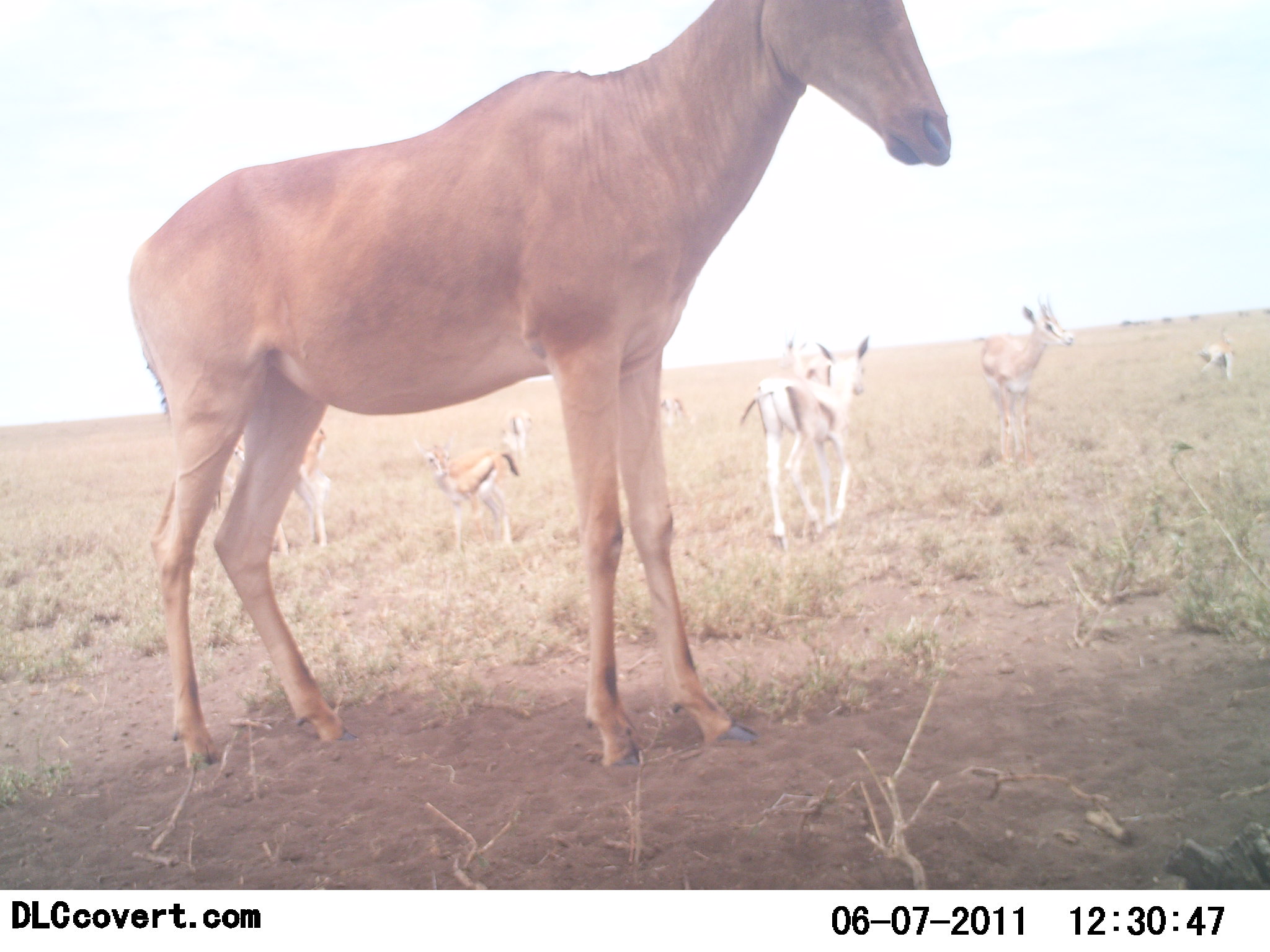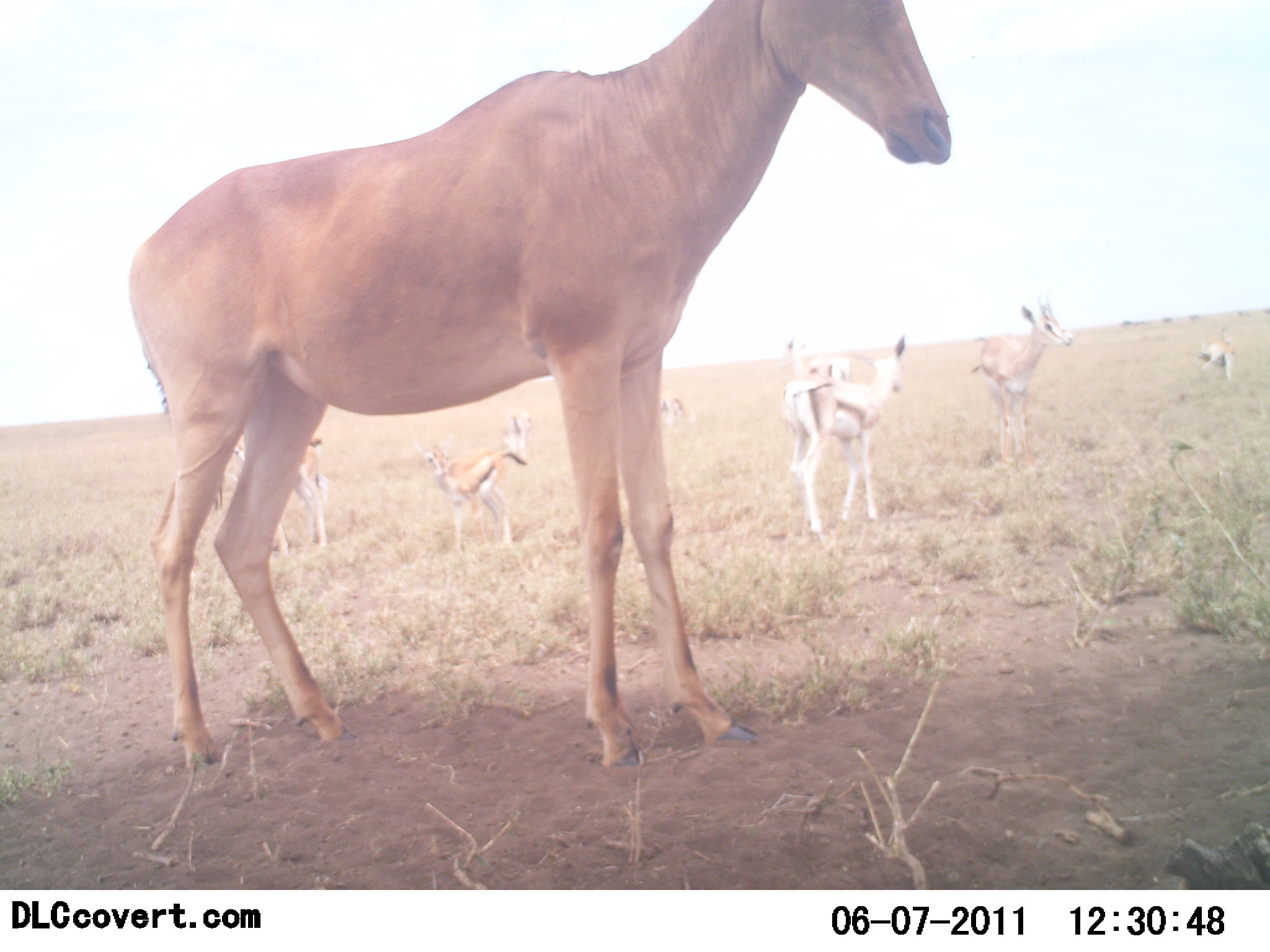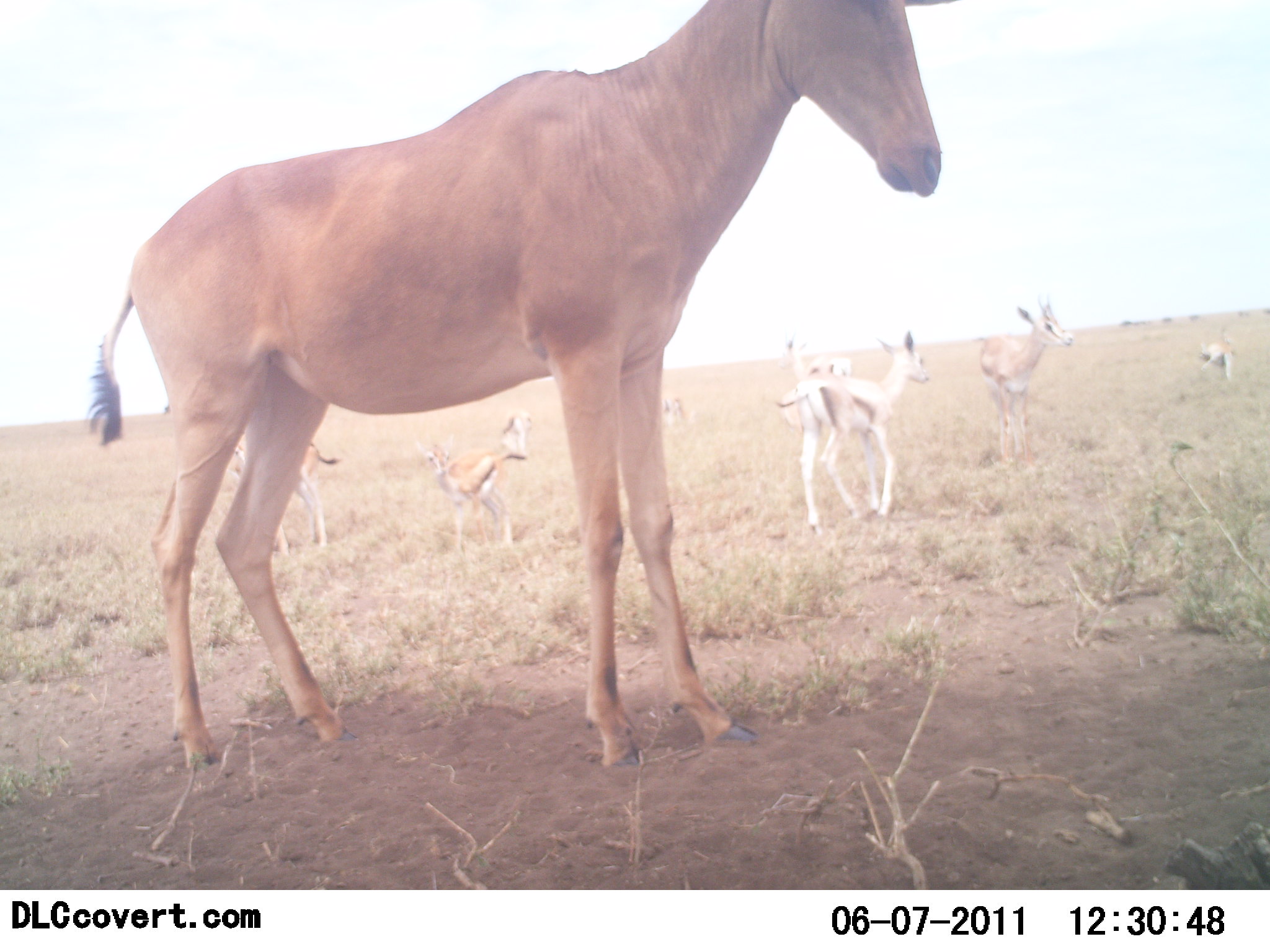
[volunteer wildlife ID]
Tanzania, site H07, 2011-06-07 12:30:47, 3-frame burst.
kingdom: Animalia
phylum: Chordata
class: Mammalia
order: Artiodactyla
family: Bovidae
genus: Eudorcas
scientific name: Eudorcas thomsonii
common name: thomson's gazelle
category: gazellethomsons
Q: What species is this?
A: Gazellethomsons (thomson's gazelle) (Eudorcas thomsonii).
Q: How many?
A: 6.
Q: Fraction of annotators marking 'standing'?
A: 80%.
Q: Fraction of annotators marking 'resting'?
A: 0%.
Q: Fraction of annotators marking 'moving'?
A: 60%.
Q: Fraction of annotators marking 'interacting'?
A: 0%.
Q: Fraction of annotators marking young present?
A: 0%.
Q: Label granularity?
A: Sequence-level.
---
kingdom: Animalia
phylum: Chordata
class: Mammalia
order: Artiodactyla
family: Bovidae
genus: Alcelaphus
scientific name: Alcelaphus buselaphus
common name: hartebeest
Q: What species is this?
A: Hartebeest (Alcelaphus buselaphus).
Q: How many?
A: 1.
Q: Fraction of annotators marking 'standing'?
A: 100%.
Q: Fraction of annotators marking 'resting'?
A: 0%.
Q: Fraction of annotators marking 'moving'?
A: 0%.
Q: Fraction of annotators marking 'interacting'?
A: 0%.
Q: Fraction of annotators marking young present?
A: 13%.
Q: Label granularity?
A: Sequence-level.